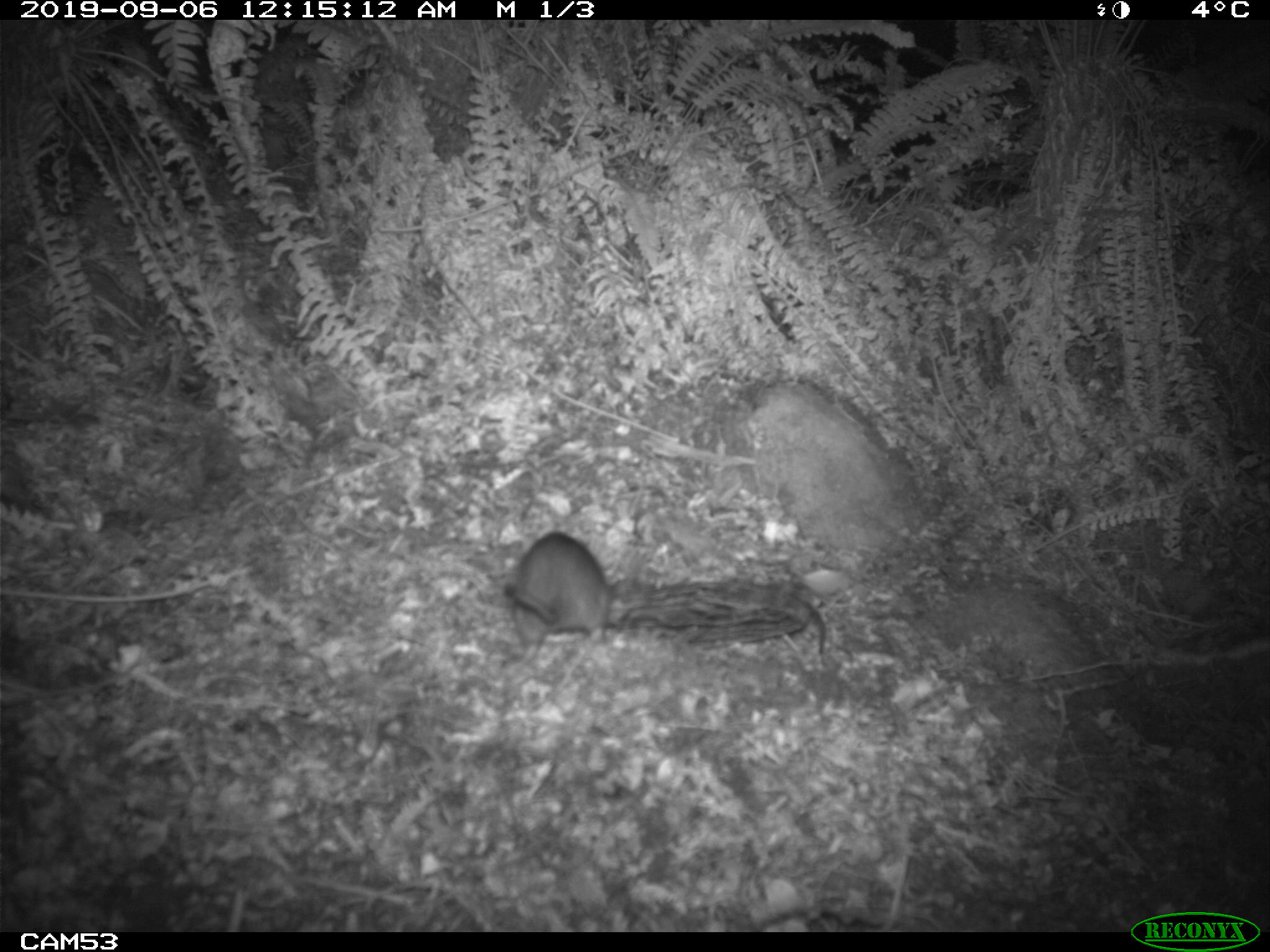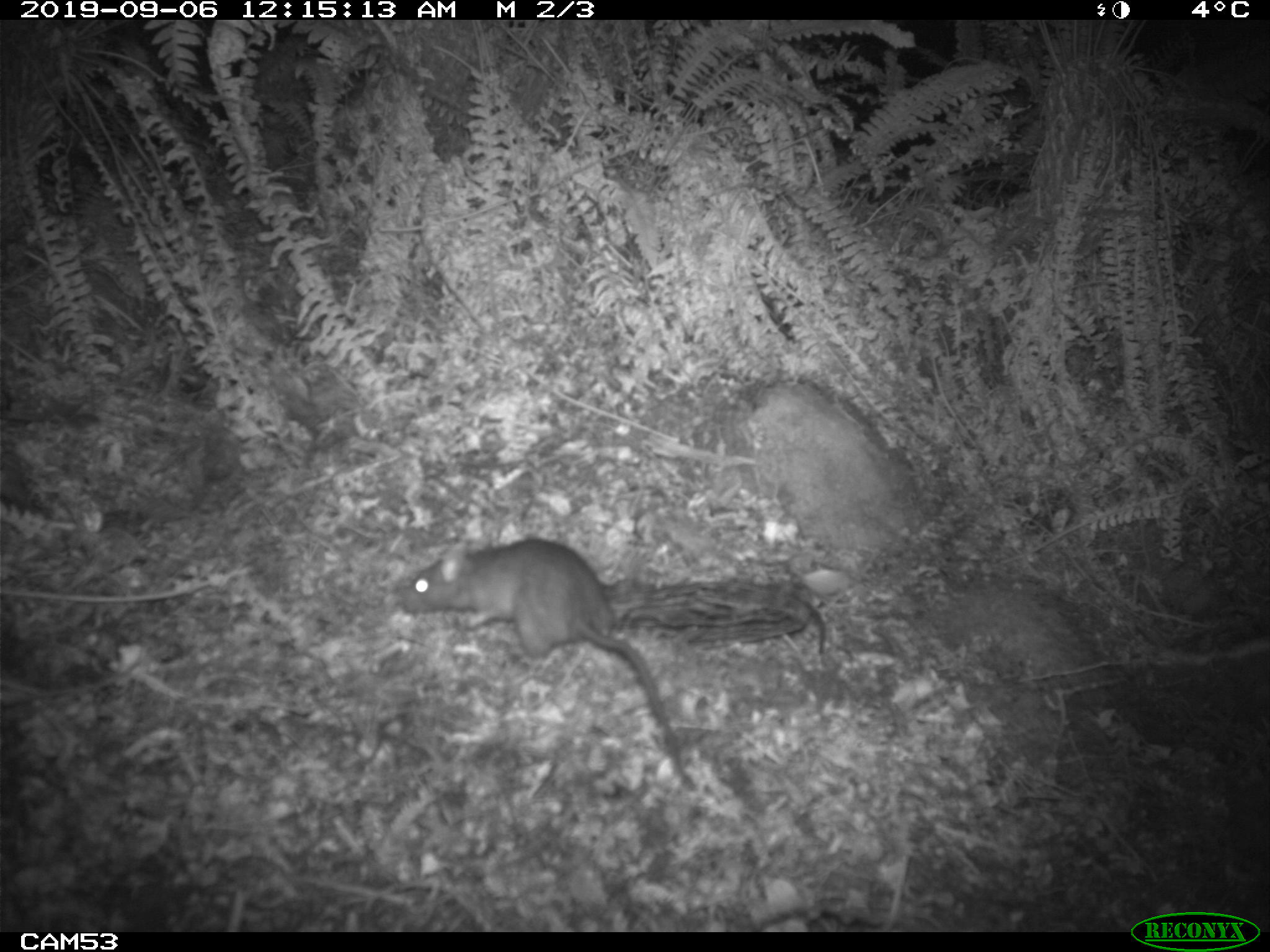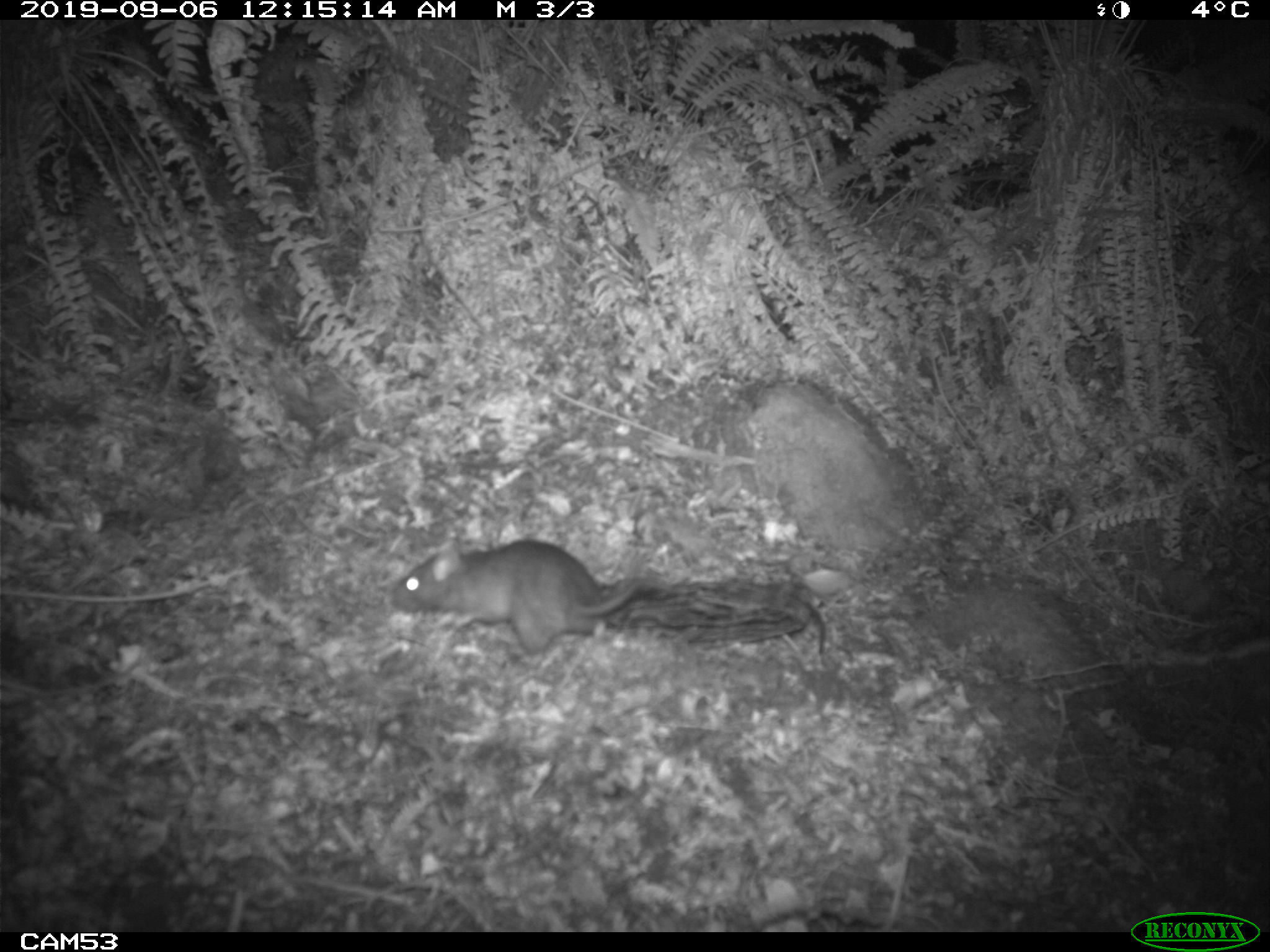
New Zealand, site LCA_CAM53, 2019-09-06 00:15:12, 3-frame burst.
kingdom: Animalia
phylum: Chordata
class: Mammalia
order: Rodentia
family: Muridae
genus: Rattus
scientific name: Rattus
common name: rat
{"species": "rat (Rattus)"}